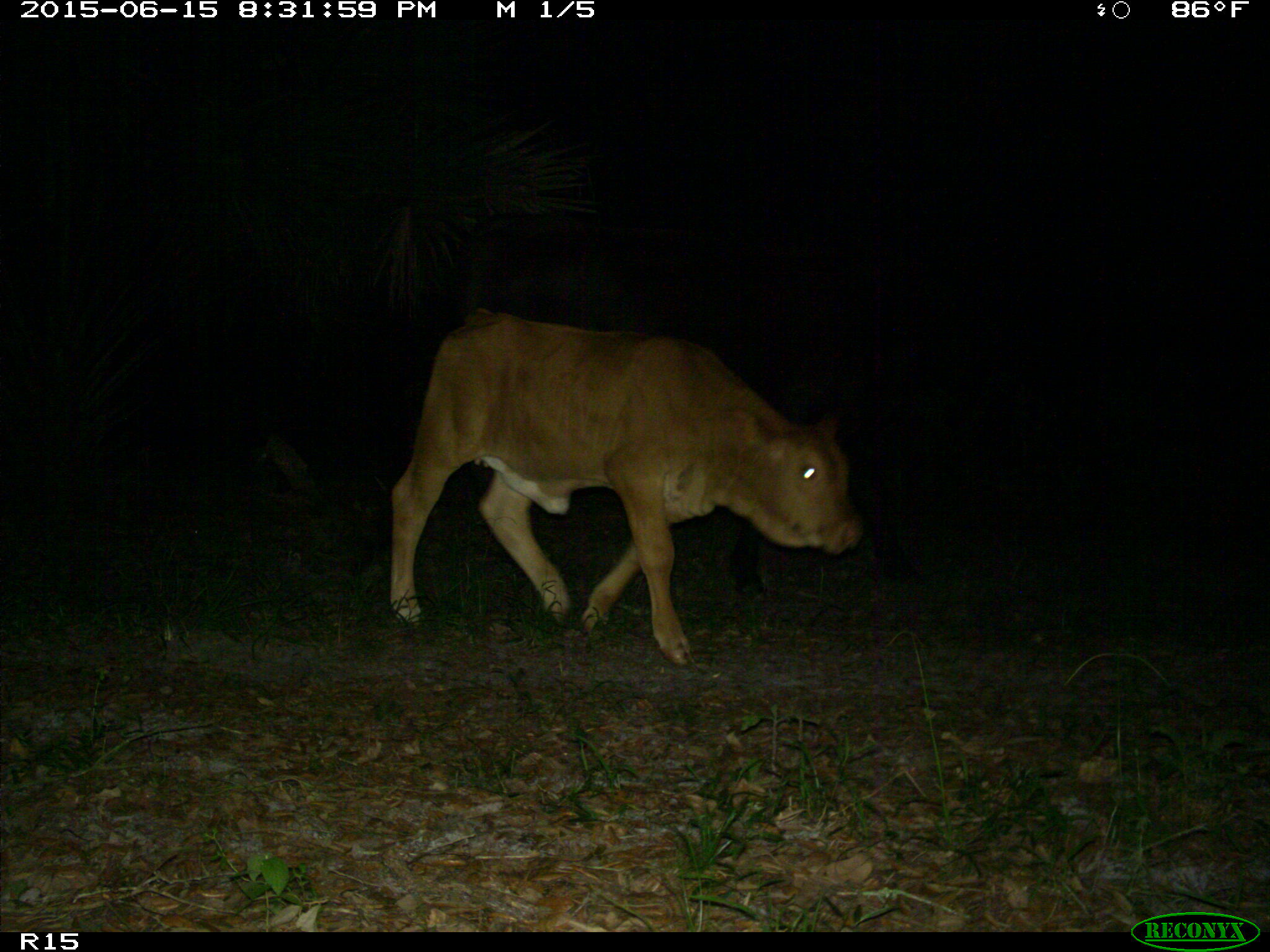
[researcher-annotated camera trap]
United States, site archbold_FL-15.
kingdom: Animalia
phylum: Chordata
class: Mammalia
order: Artiodactyla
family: Bovidae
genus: Bos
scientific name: Bos taurus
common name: domestic cow